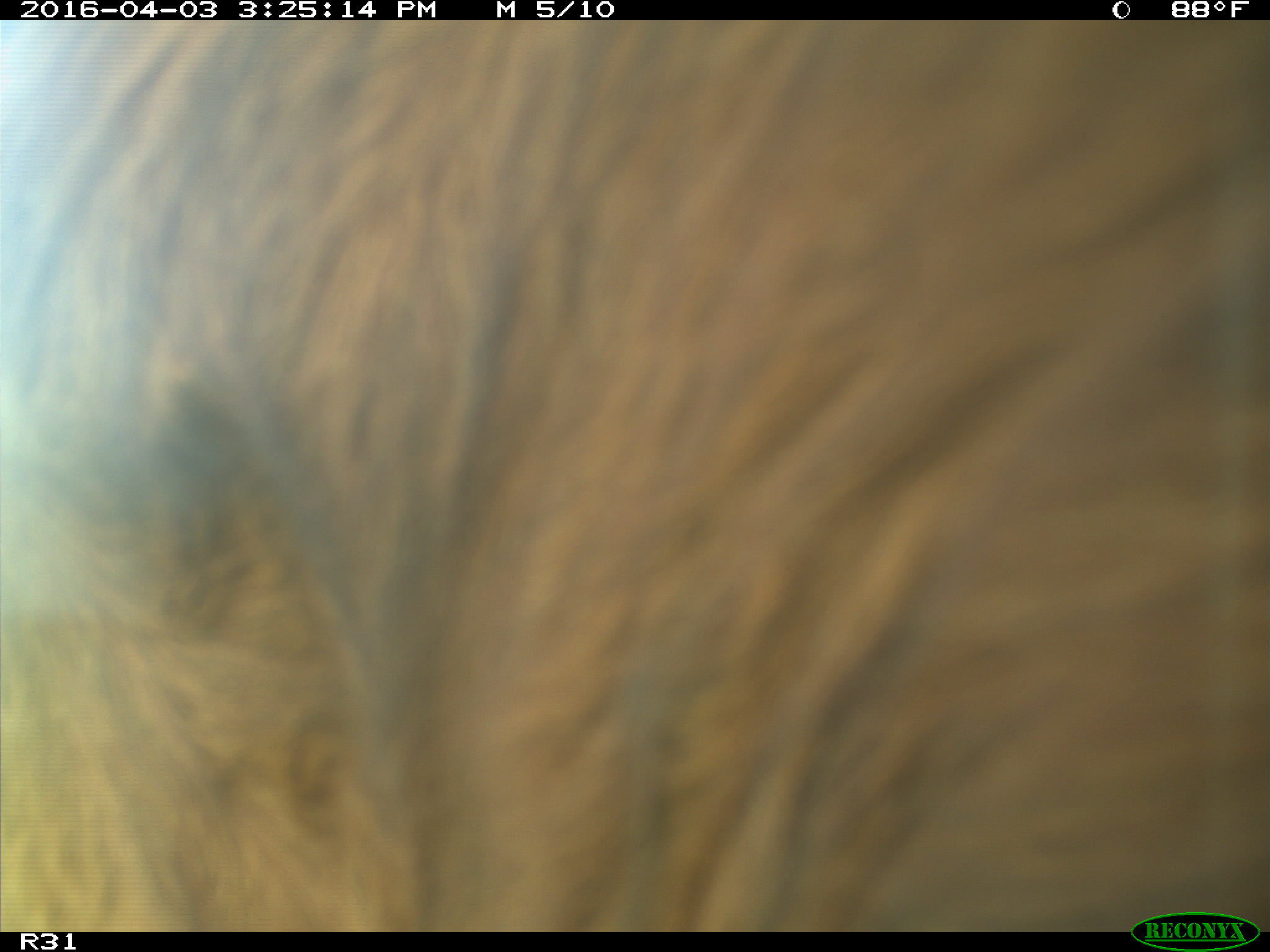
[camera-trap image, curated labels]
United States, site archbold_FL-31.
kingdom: Animalia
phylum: Chordata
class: Mammalia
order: Artiodactyla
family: Bovidae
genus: Bos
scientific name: Bos taurus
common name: domestic cow